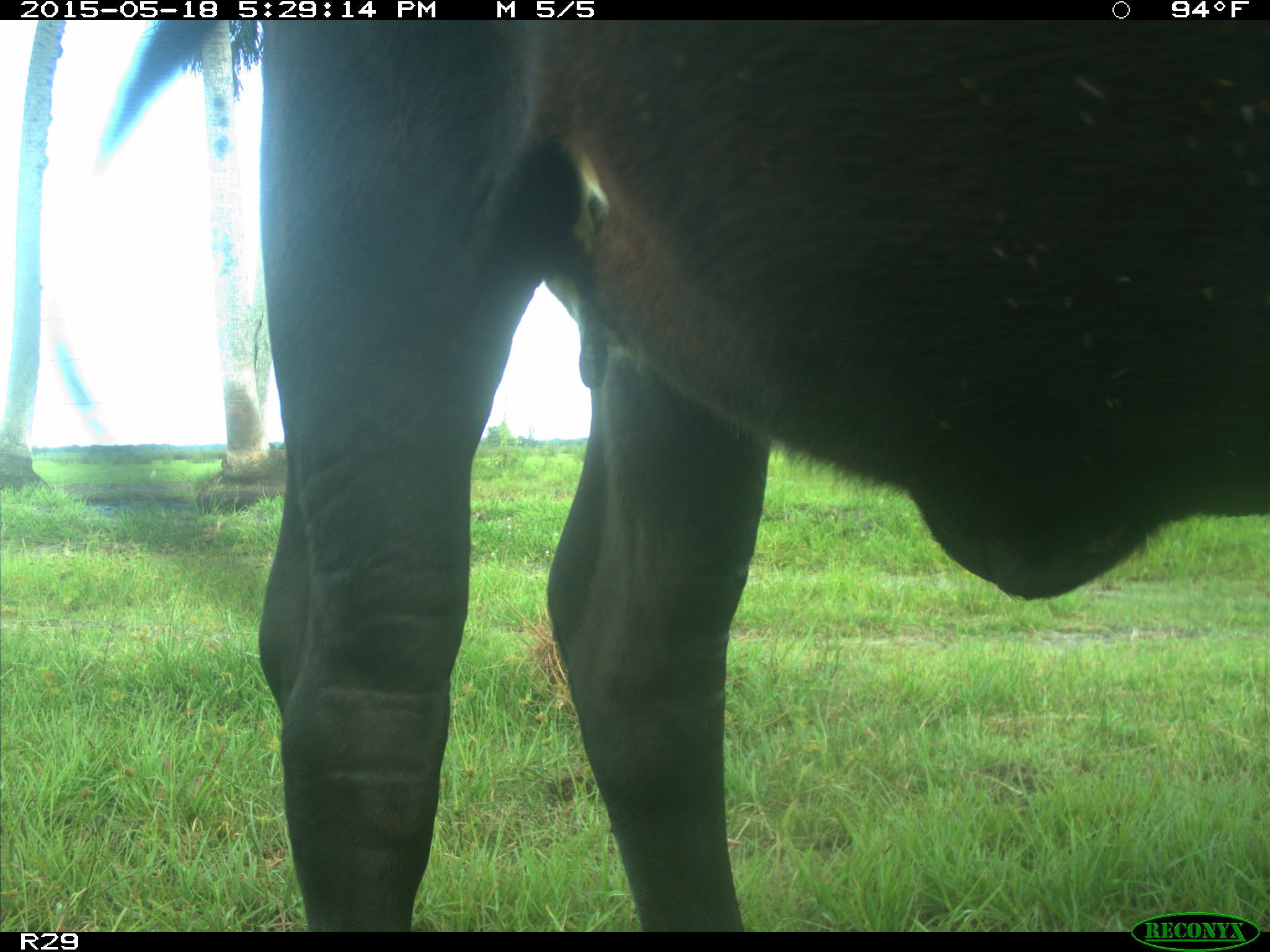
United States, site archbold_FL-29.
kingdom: Animalia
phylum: Chordata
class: Mammalia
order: Artiodactyla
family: Bovidae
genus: Bos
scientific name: Bos taurus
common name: domestic cow